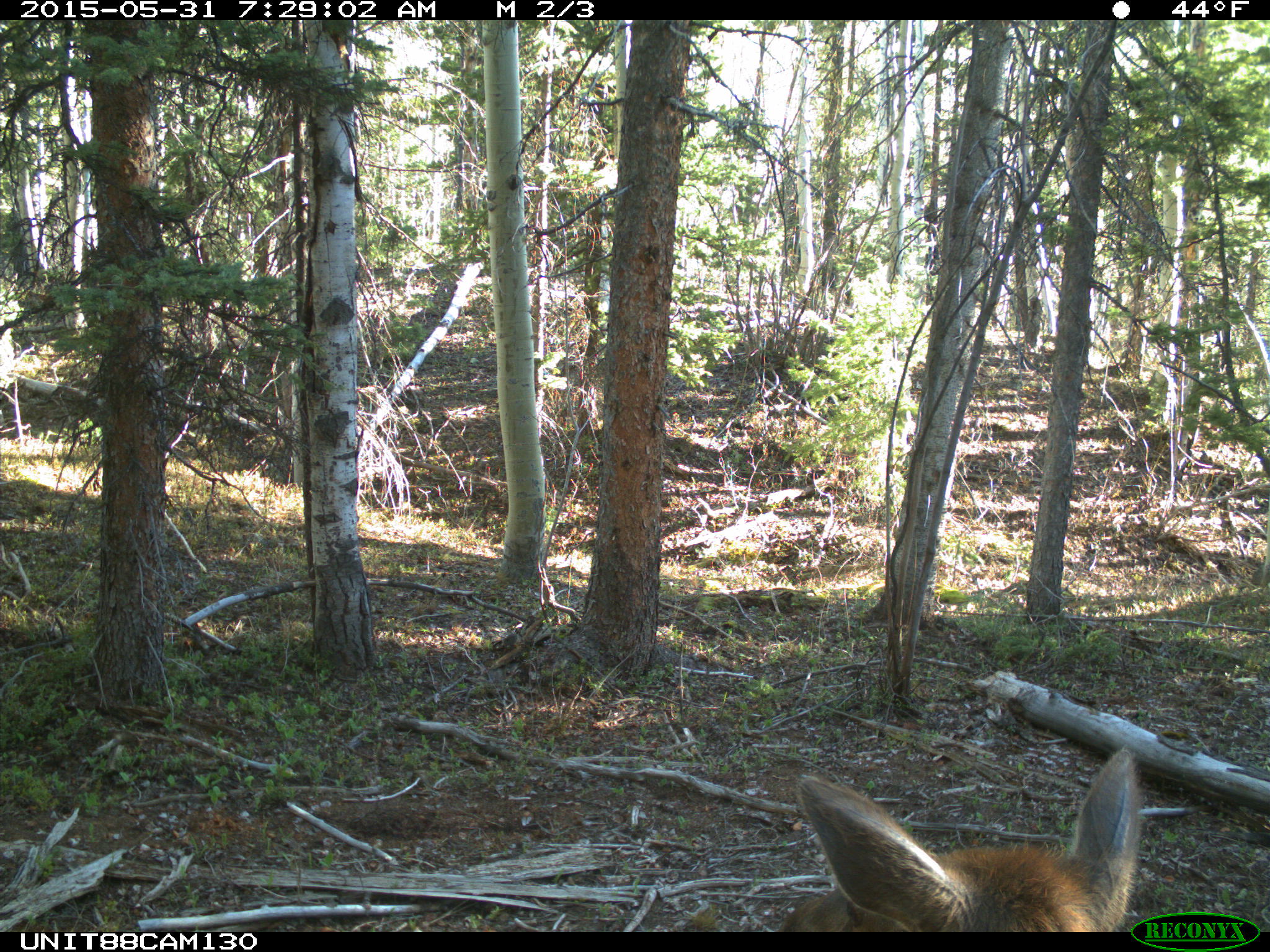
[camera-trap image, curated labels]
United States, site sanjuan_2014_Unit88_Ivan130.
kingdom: Animalia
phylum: Chordata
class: Mammalia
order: Artiodactyla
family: Cervidae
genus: Cervus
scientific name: Cervus elaphus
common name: red deer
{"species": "Cervus elaphus (red deer)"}